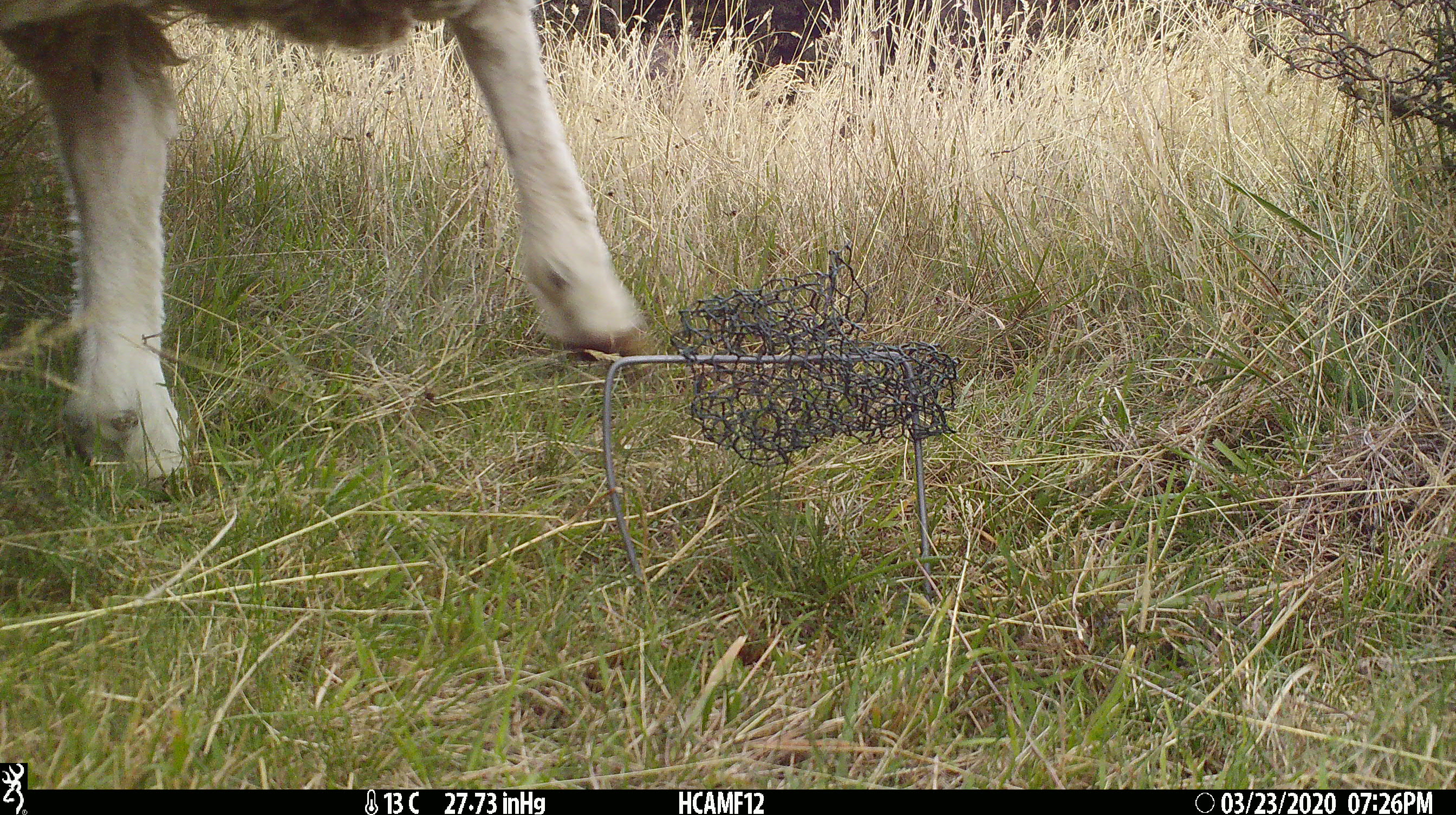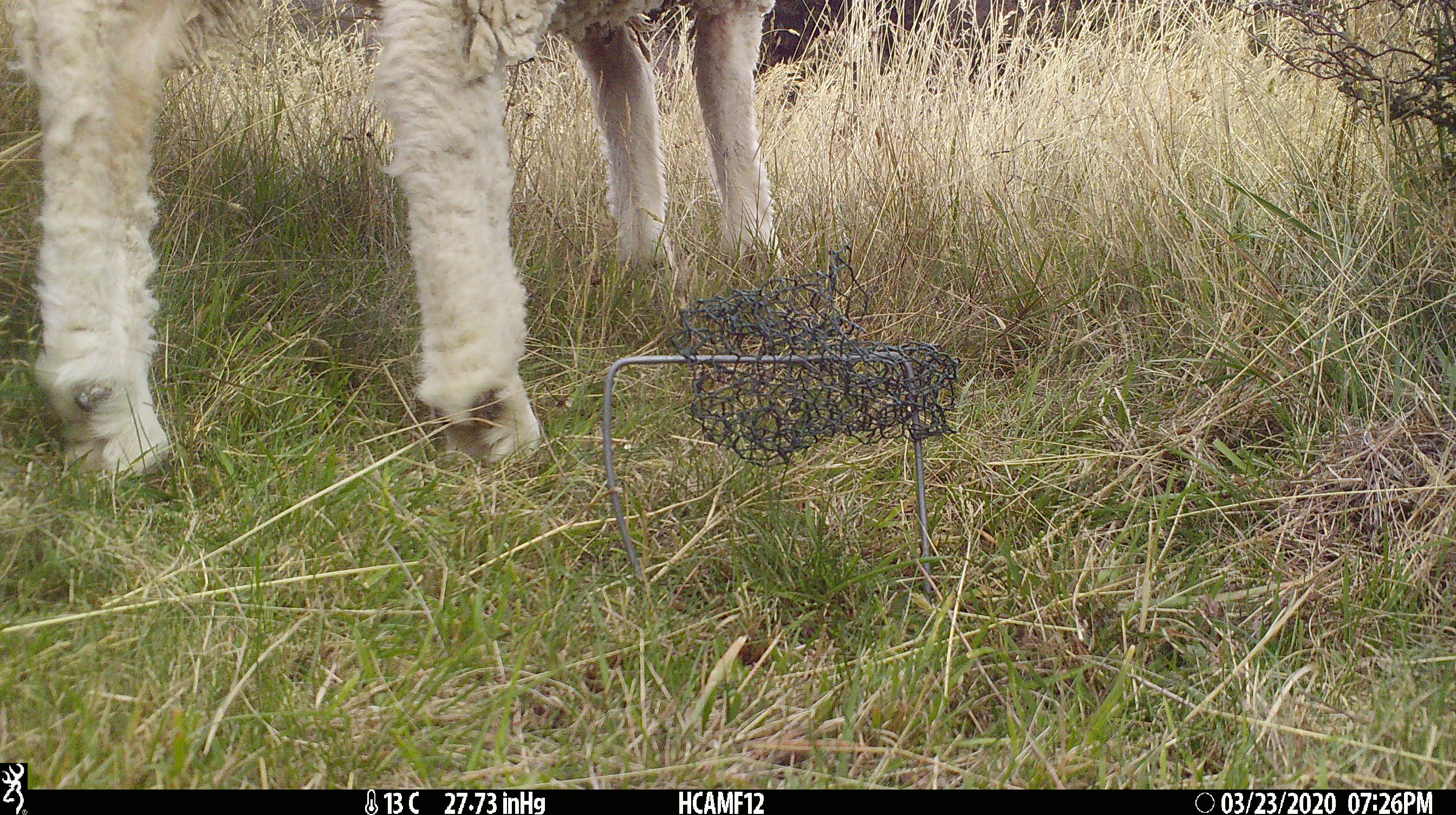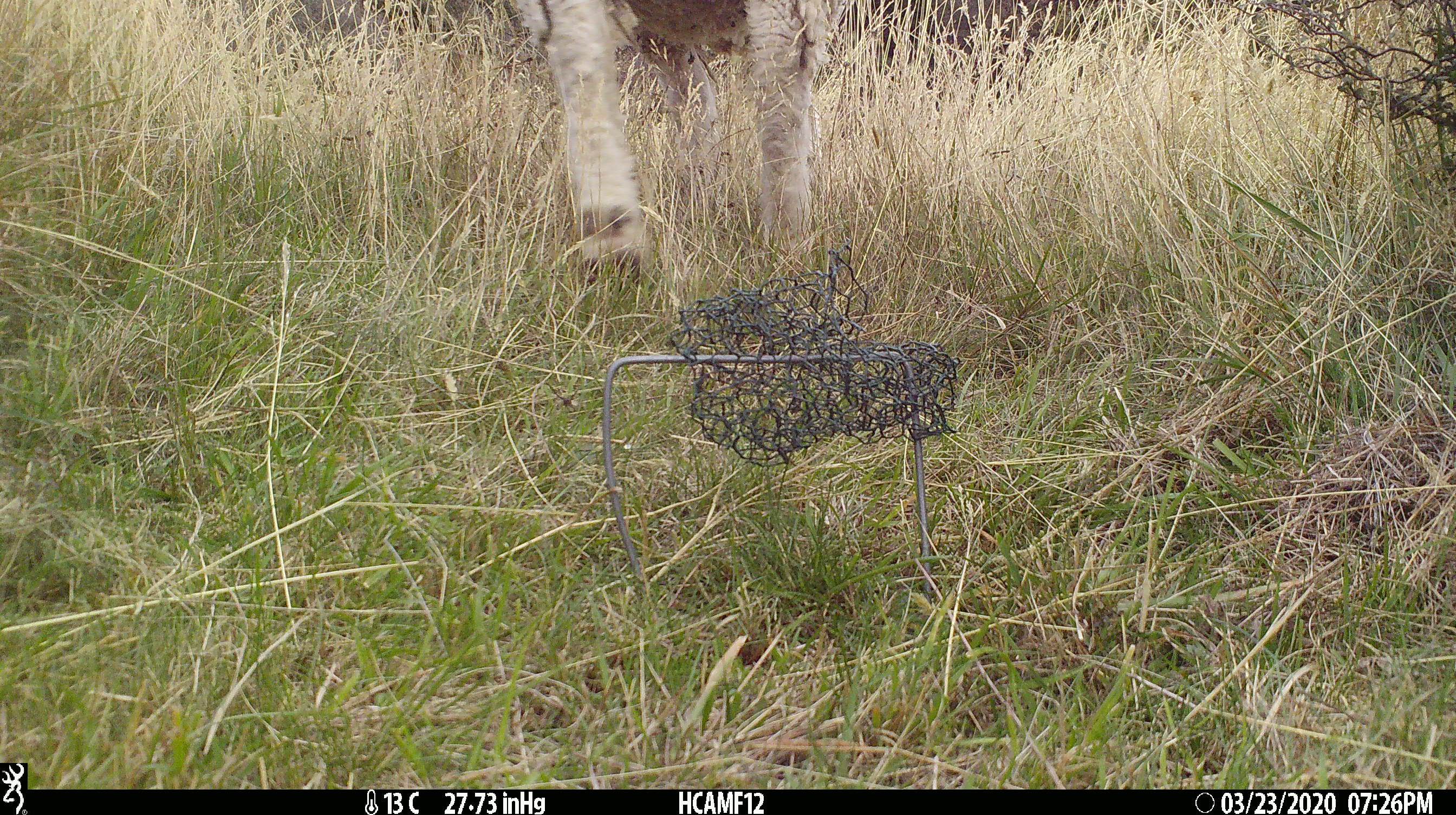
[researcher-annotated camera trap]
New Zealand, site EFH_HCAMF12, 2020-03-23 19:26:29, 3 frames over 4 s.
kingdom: Animalia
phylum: Chordata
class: Mammalia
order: Artiodactyla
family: Bovidae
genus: Ovis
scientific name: Ovis aries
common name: domestic sheep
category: sheep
Sheep (domestic sheep) (Ovis aries).